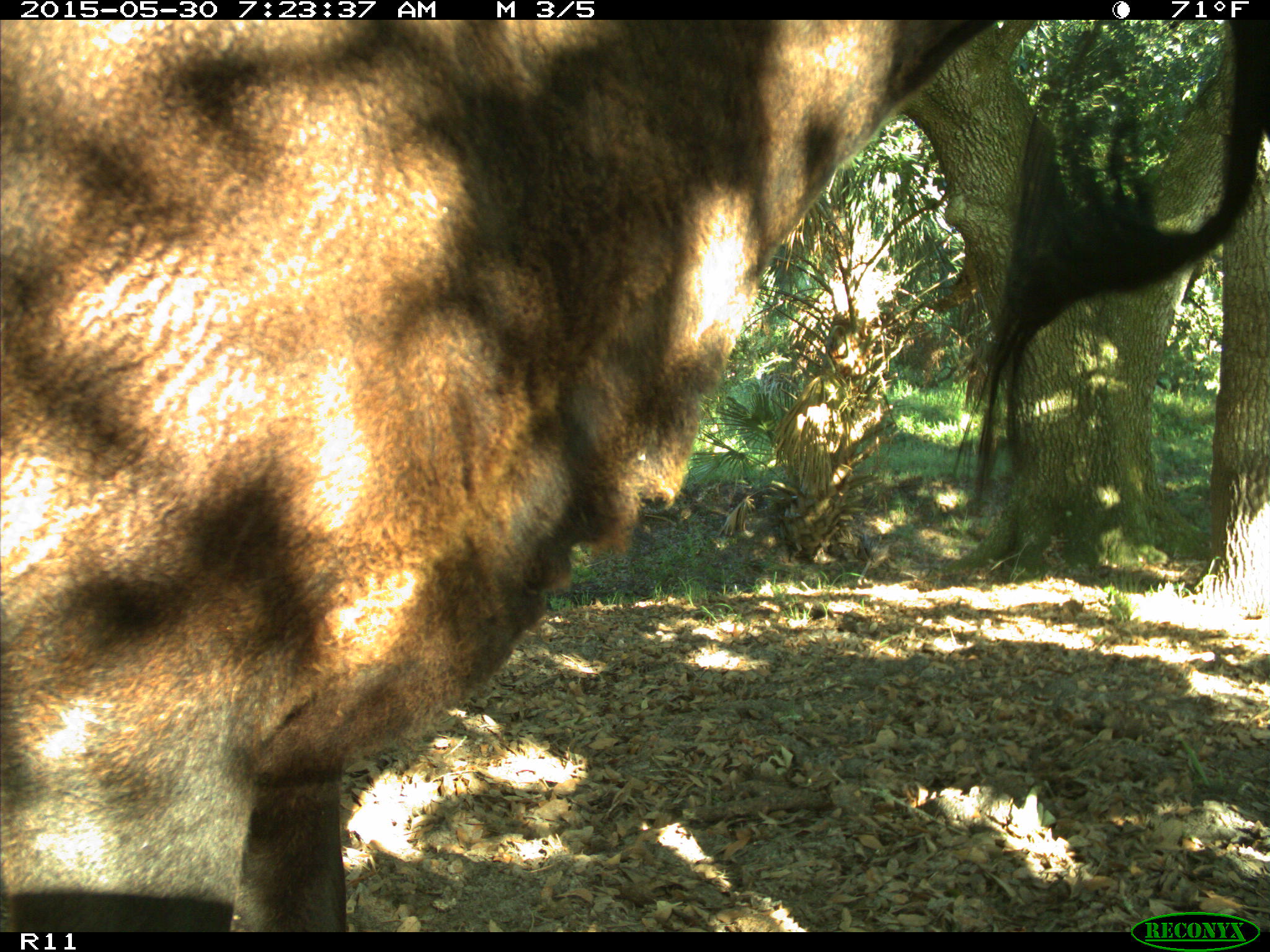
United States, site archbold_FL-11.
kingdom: Animalia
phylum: Chordata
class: Mammalia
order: Artiodactyla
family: Bovidae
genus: Bos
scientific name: Bos taurus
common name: domestic cow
Bos taurus (domestic cow).